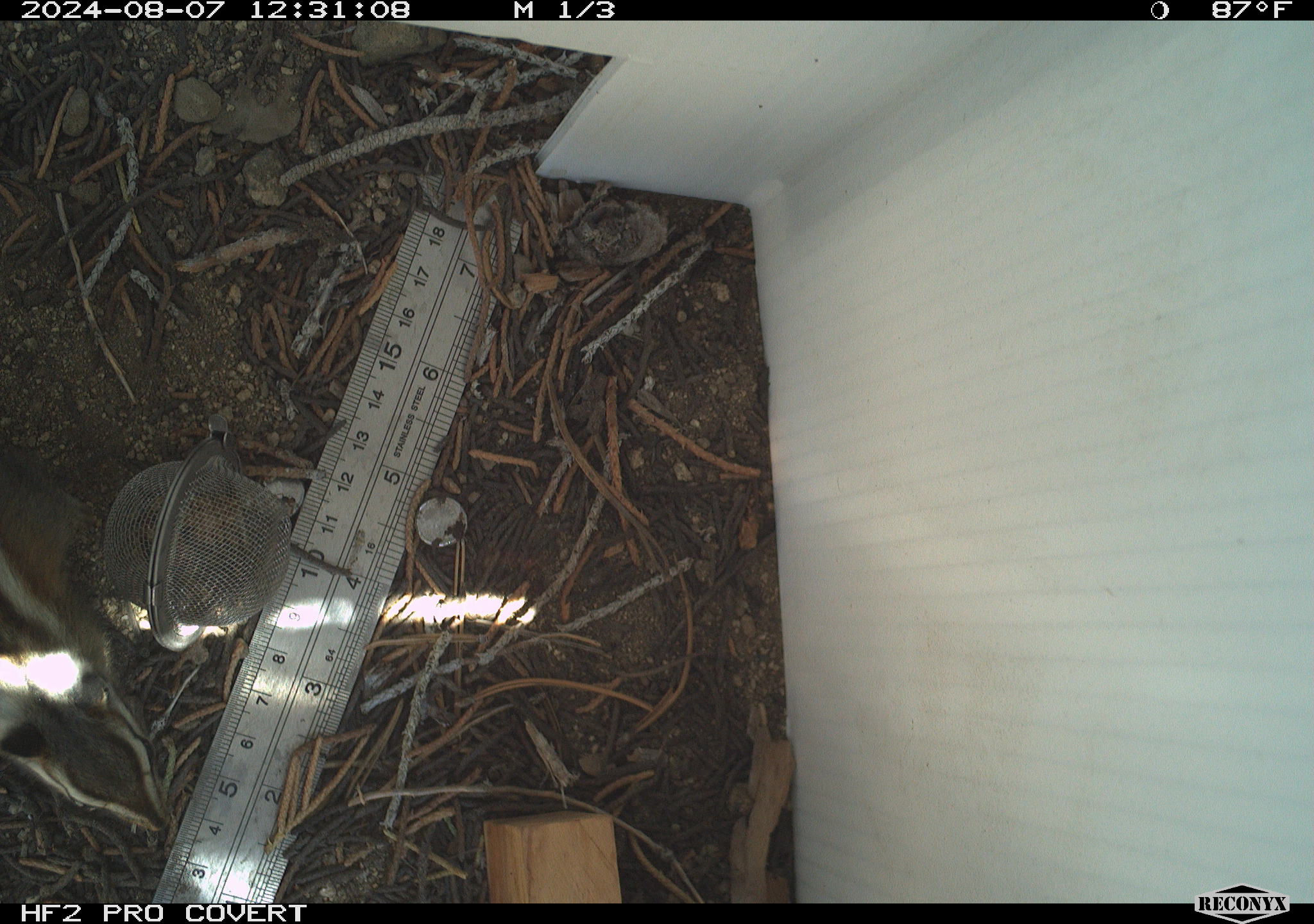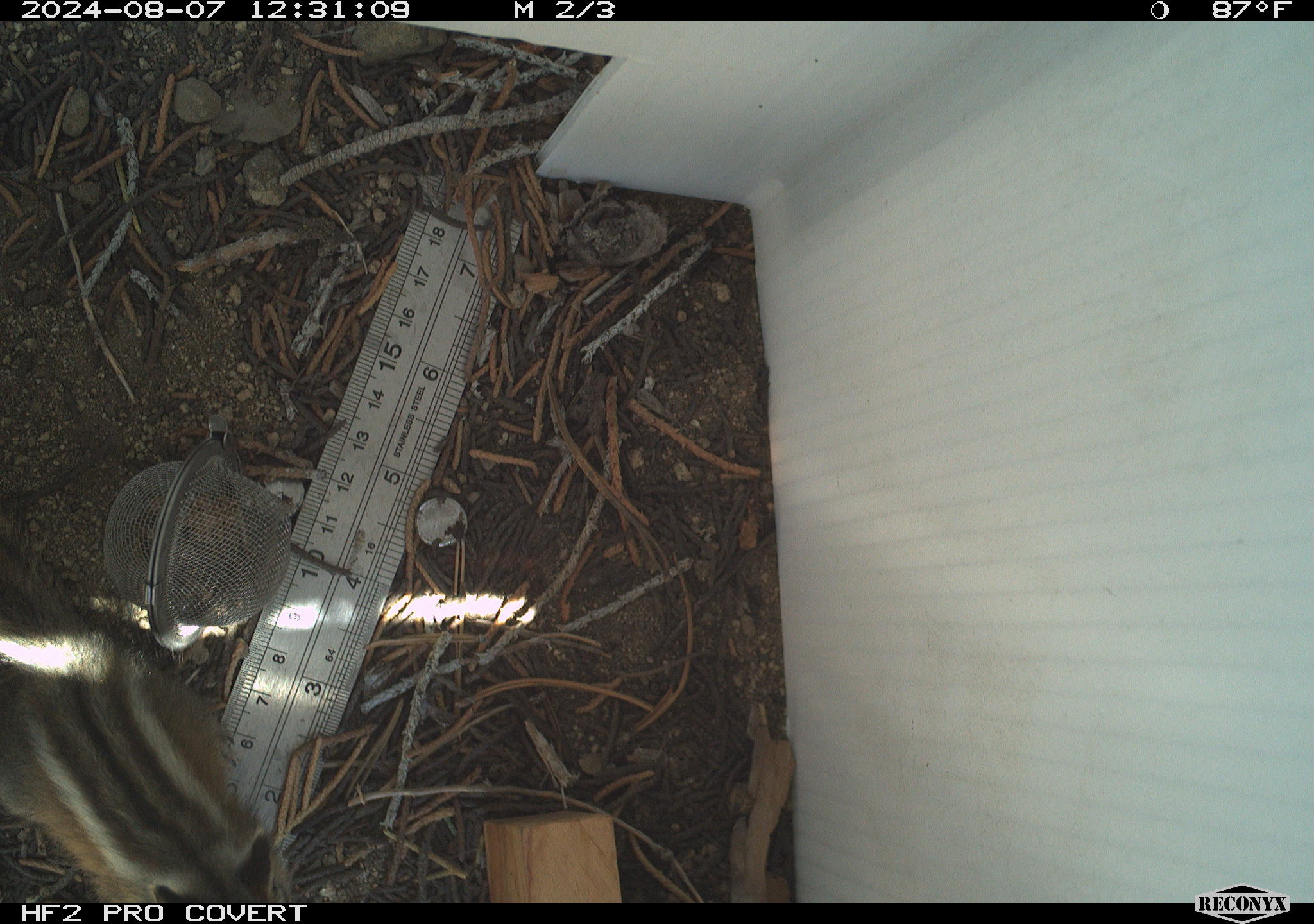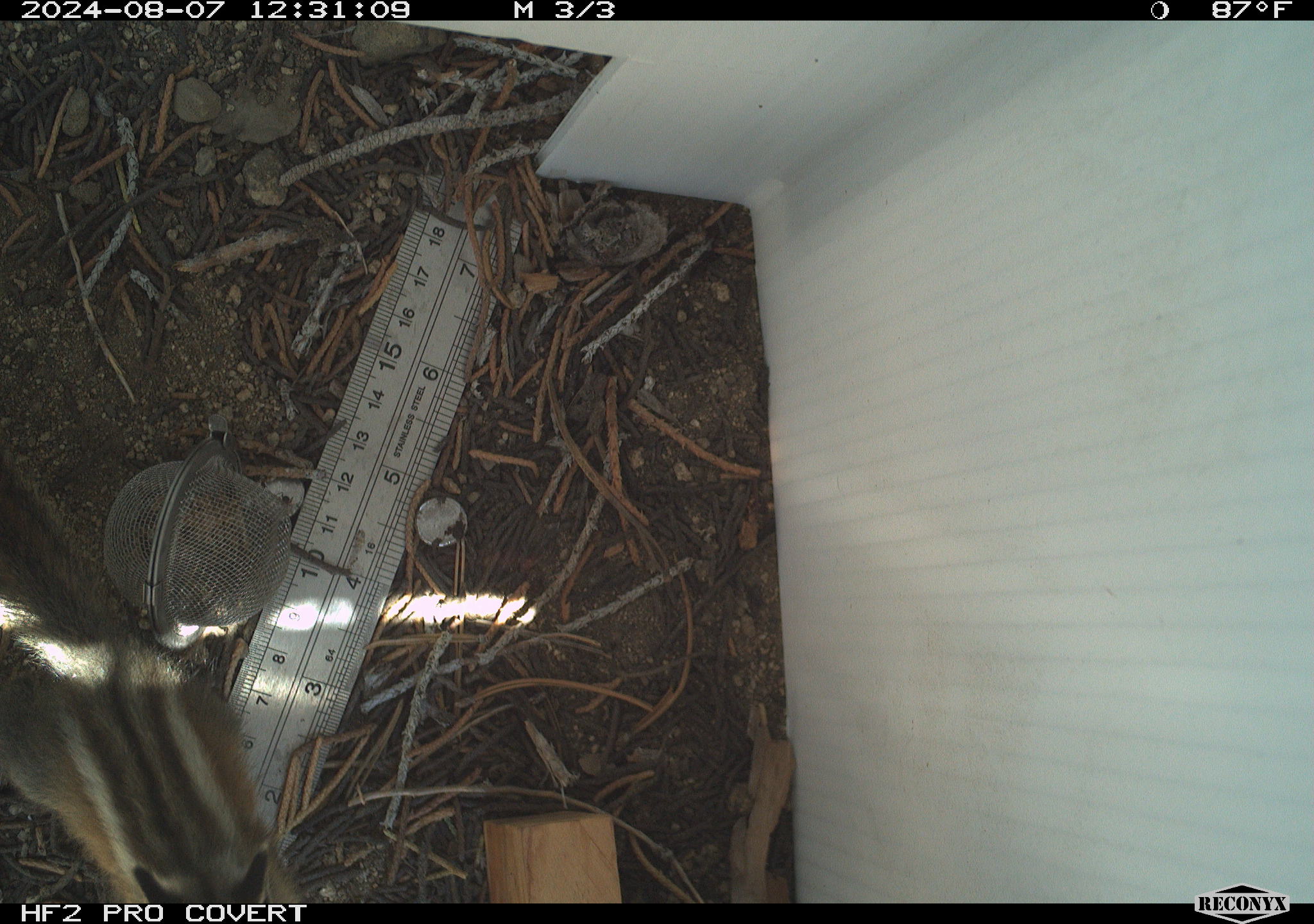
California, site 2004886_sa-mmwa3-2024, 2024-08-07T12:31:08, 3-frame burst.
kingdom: Animalia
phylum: Chordata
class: Mammalia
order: Rodentia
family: Sciuridae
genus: Neotamias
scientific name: Neotamias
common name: western chipmunks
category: neotamias species